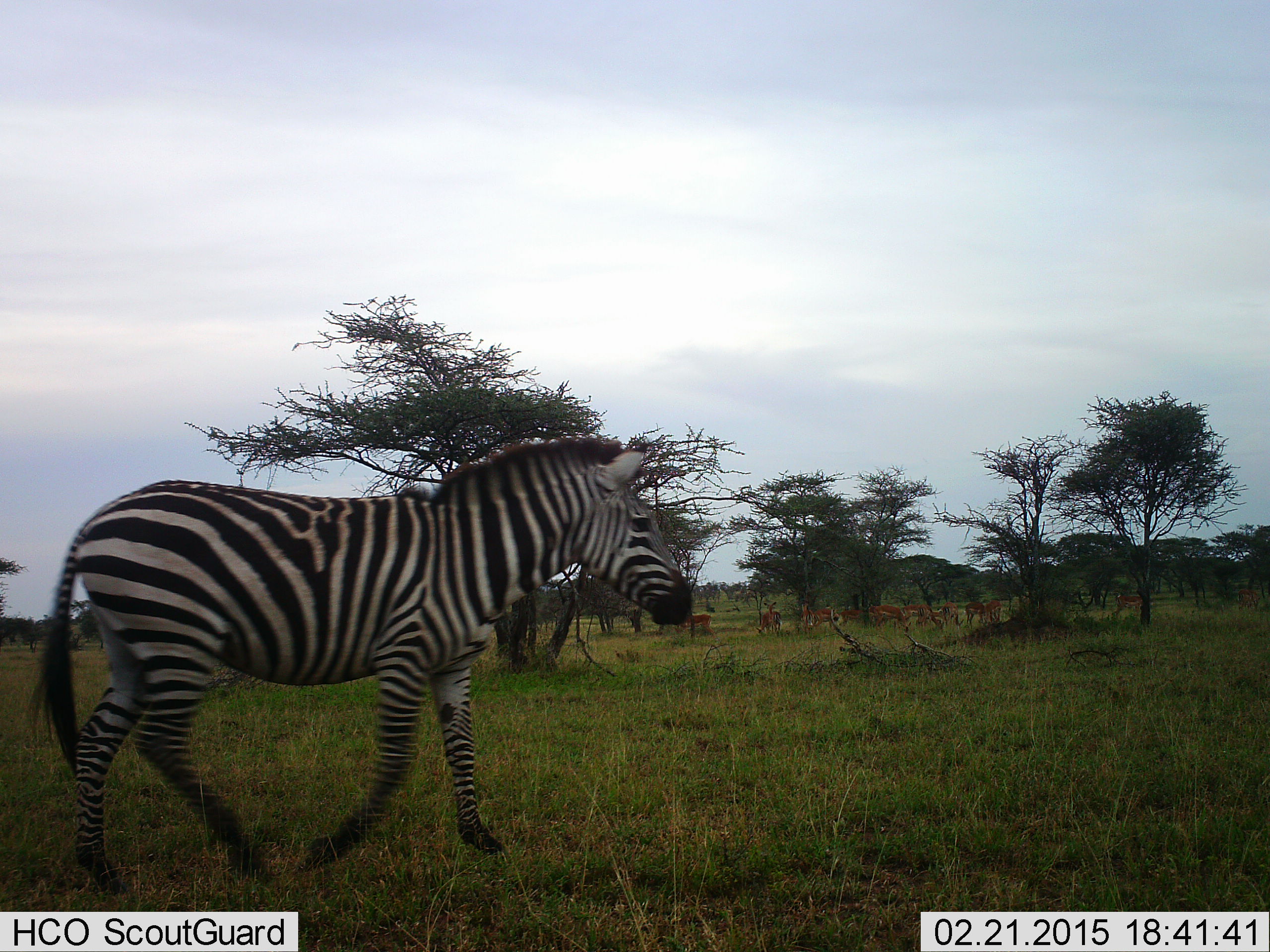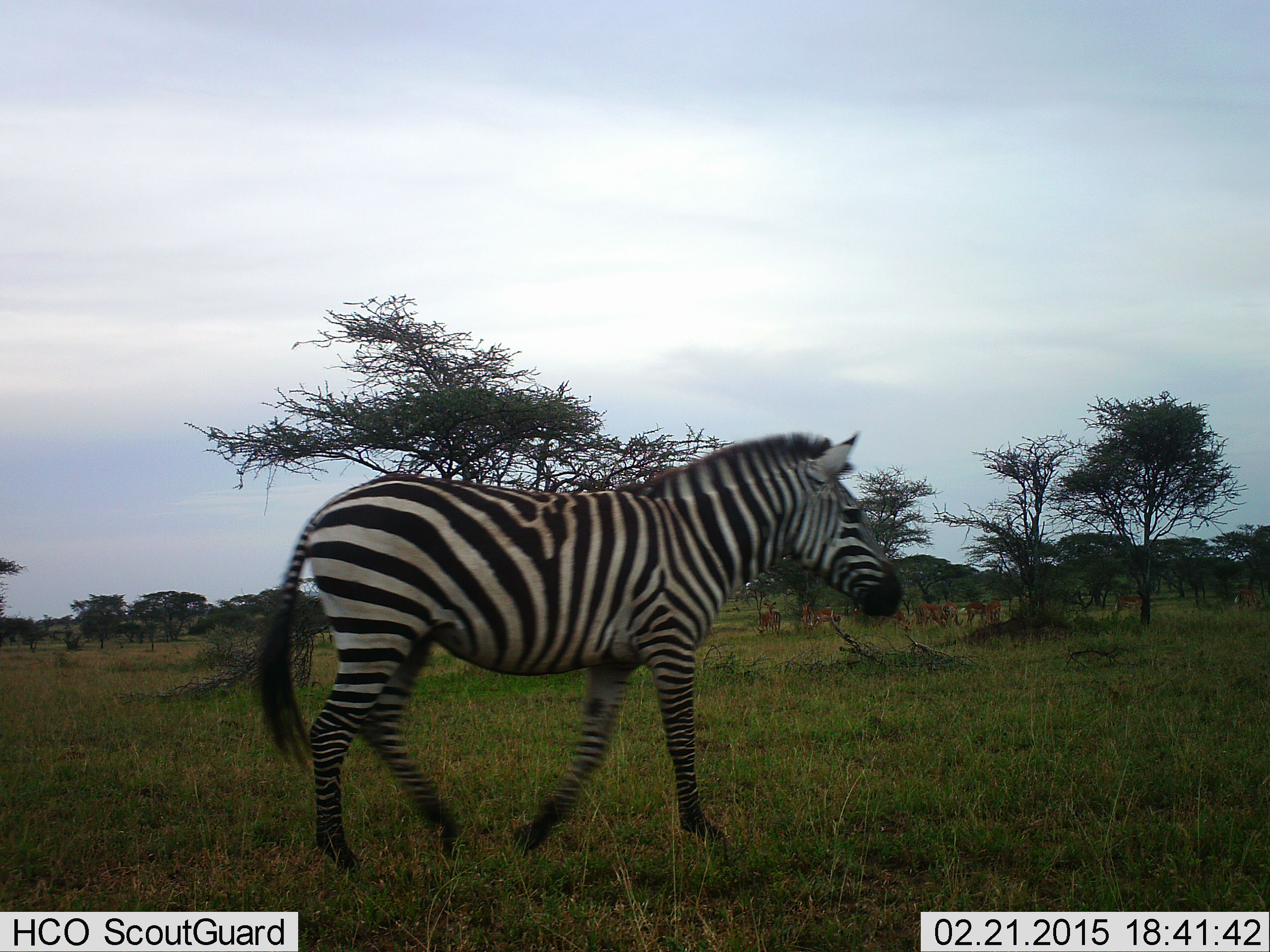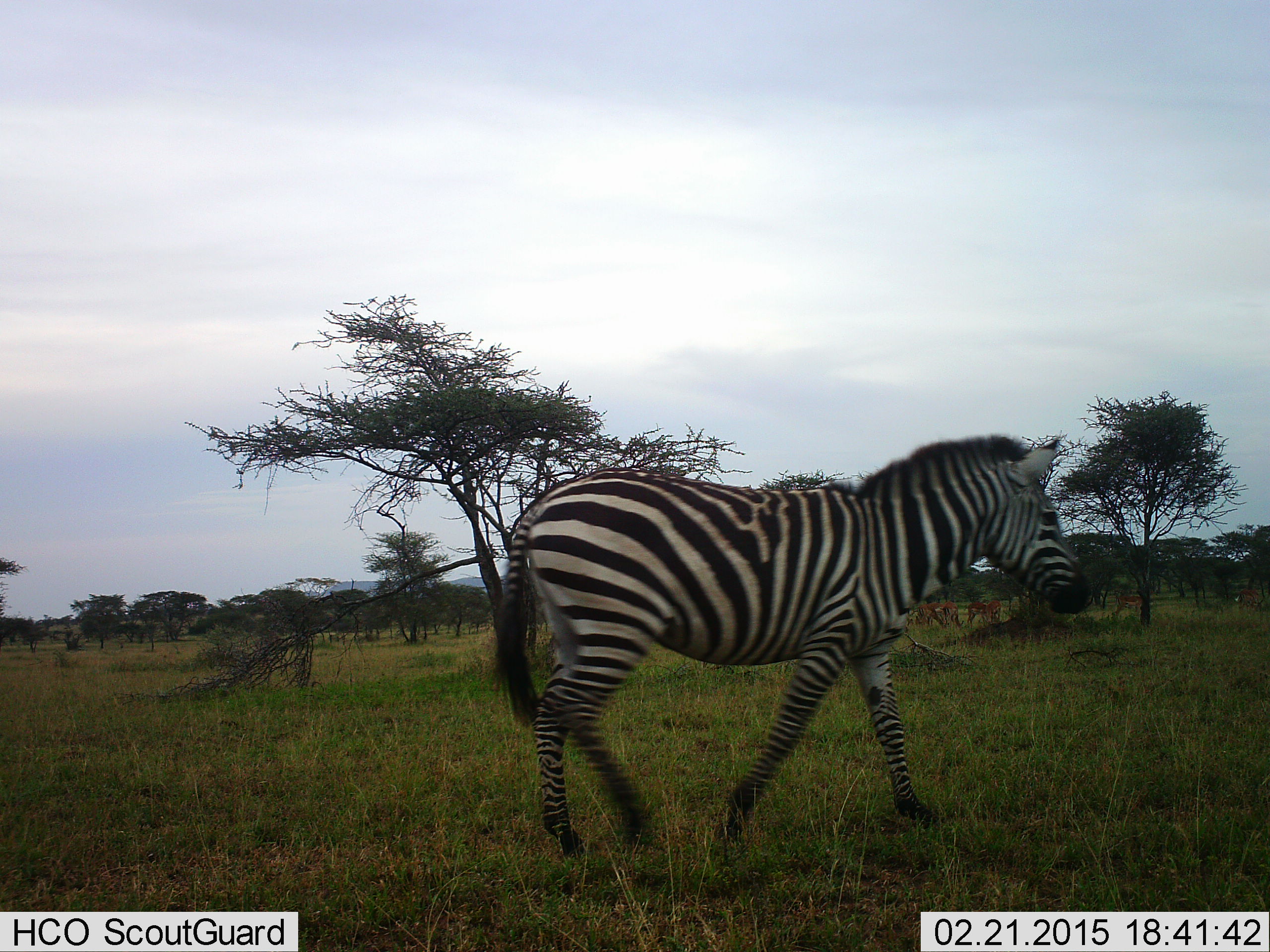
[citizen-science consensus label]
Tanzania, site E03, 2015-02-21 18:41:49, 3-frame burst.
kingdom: Animalia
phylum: Chordata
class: Mammalia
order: Artiodactyla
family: Bovidae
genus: Aepyceros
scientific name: Aepyceros melampus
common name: impala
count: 9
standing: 67%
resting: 11%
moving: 11%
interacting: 0%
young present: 0%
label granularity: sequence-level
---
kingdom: Animalia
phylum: Chordata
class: Mammalia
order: Perissodactyla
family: Equidae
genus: Equus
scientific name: Equus quagga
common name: plains zebra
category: zebra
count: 1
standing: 10%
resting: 0%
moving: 95%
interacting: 0%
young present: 0%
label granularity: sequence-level